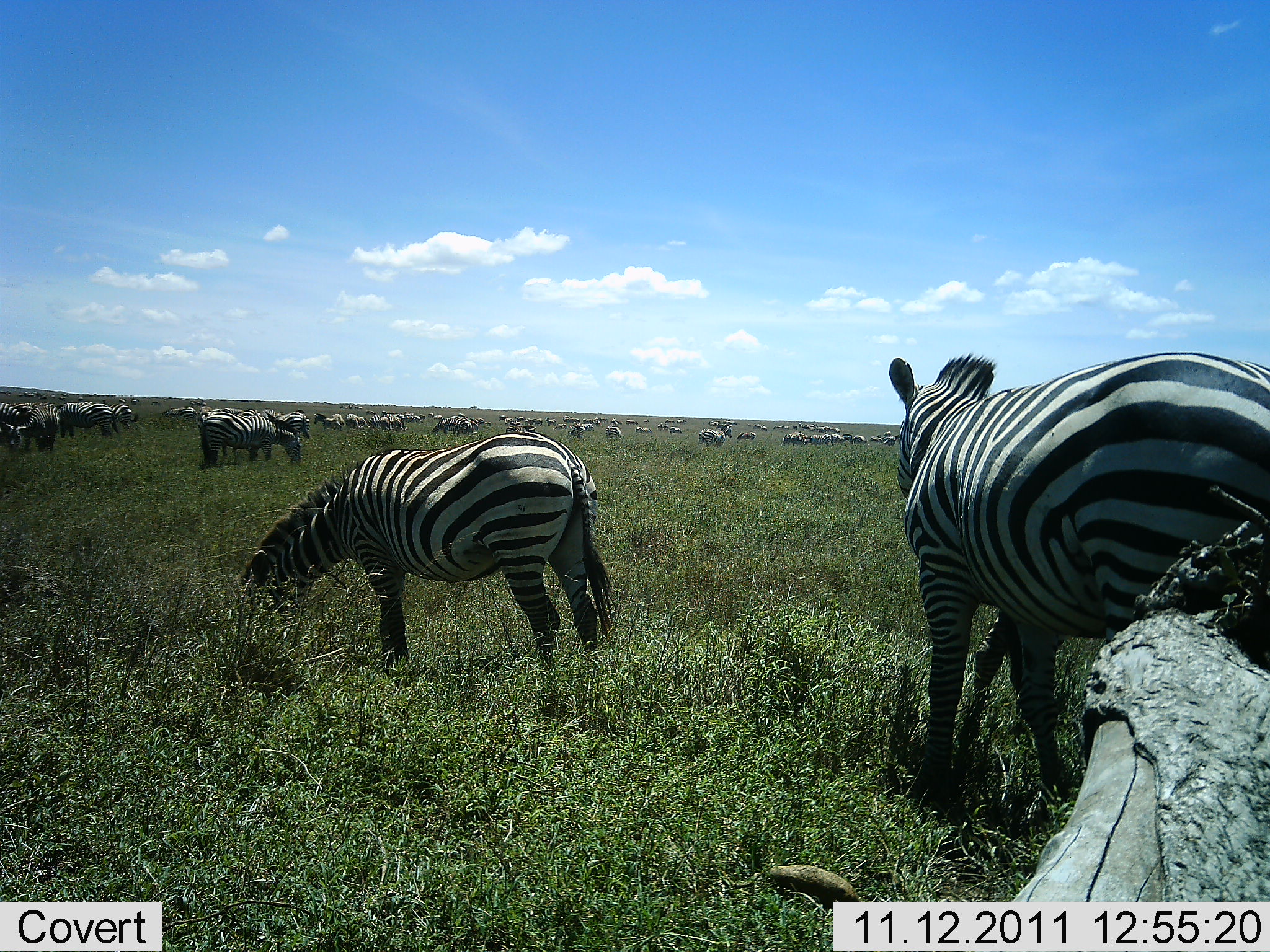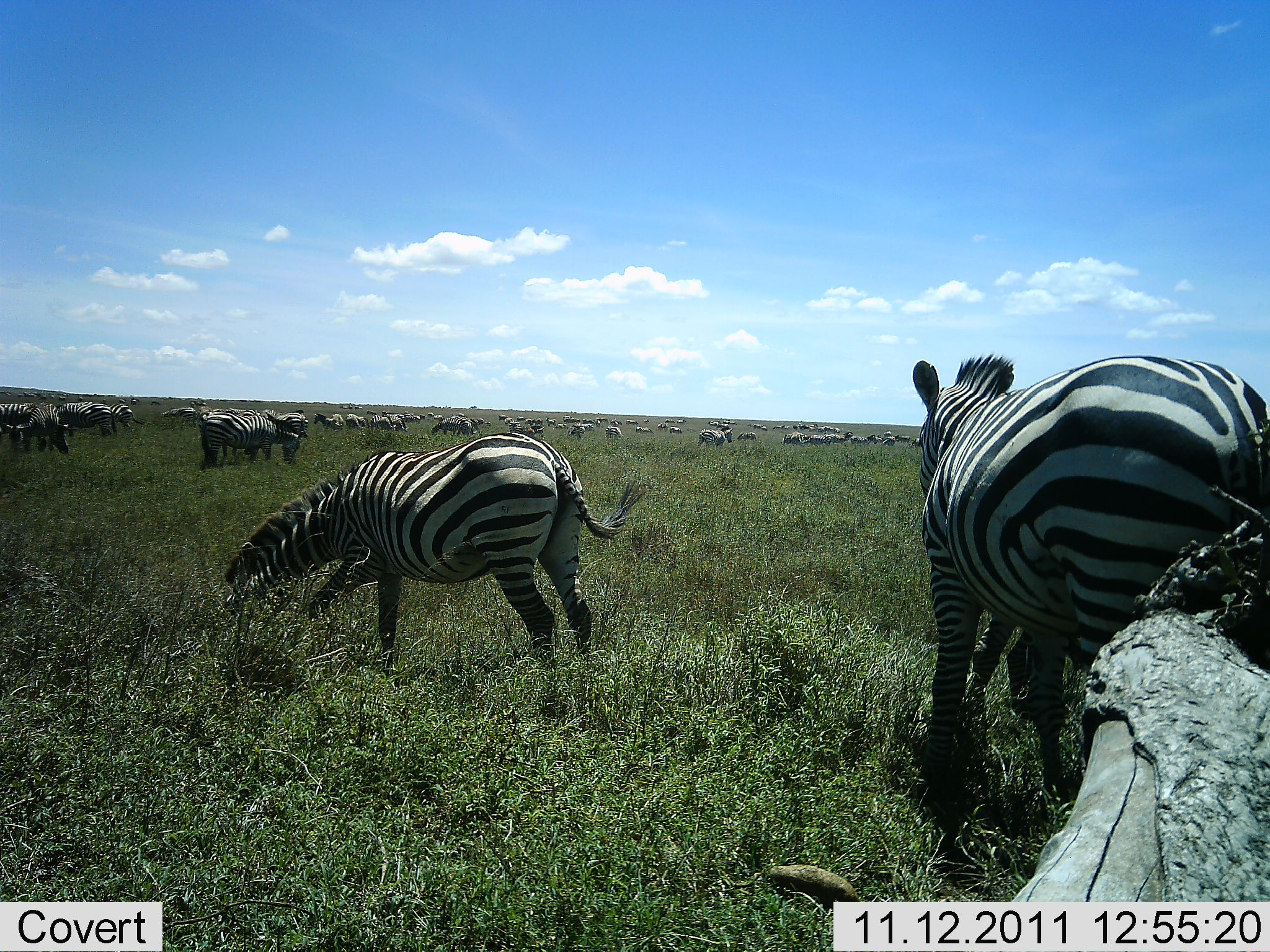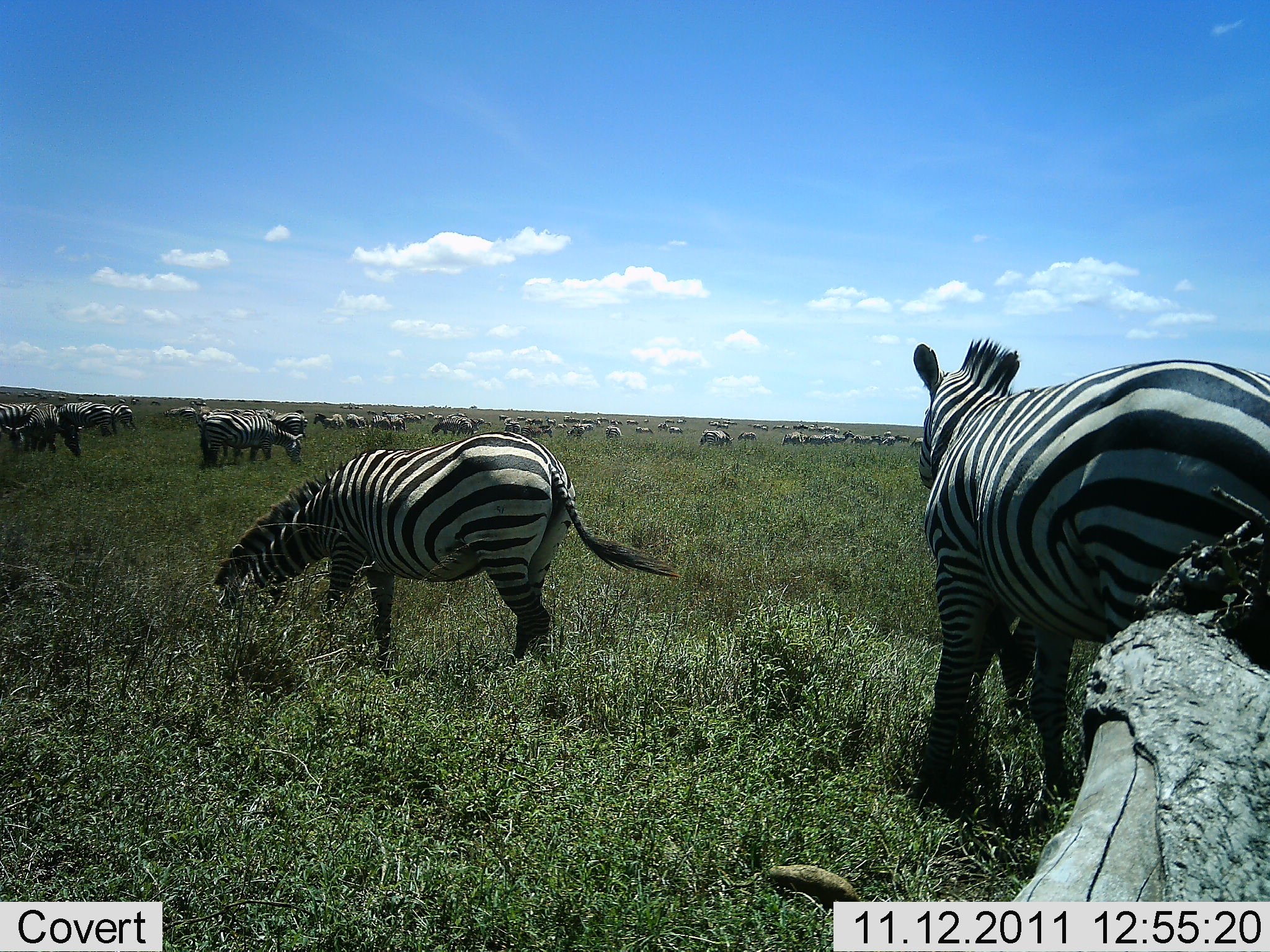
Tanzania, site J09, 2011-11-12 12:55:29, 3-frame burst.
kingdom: Animalia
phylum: Chordata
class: Mammalia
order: Perissodactyla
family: Equidae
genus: Equus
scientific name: Equus quagga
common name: plains zebra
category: zebra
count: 11-50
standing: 64%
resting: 0%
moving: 18%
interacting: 9%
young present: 9%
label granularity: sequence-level